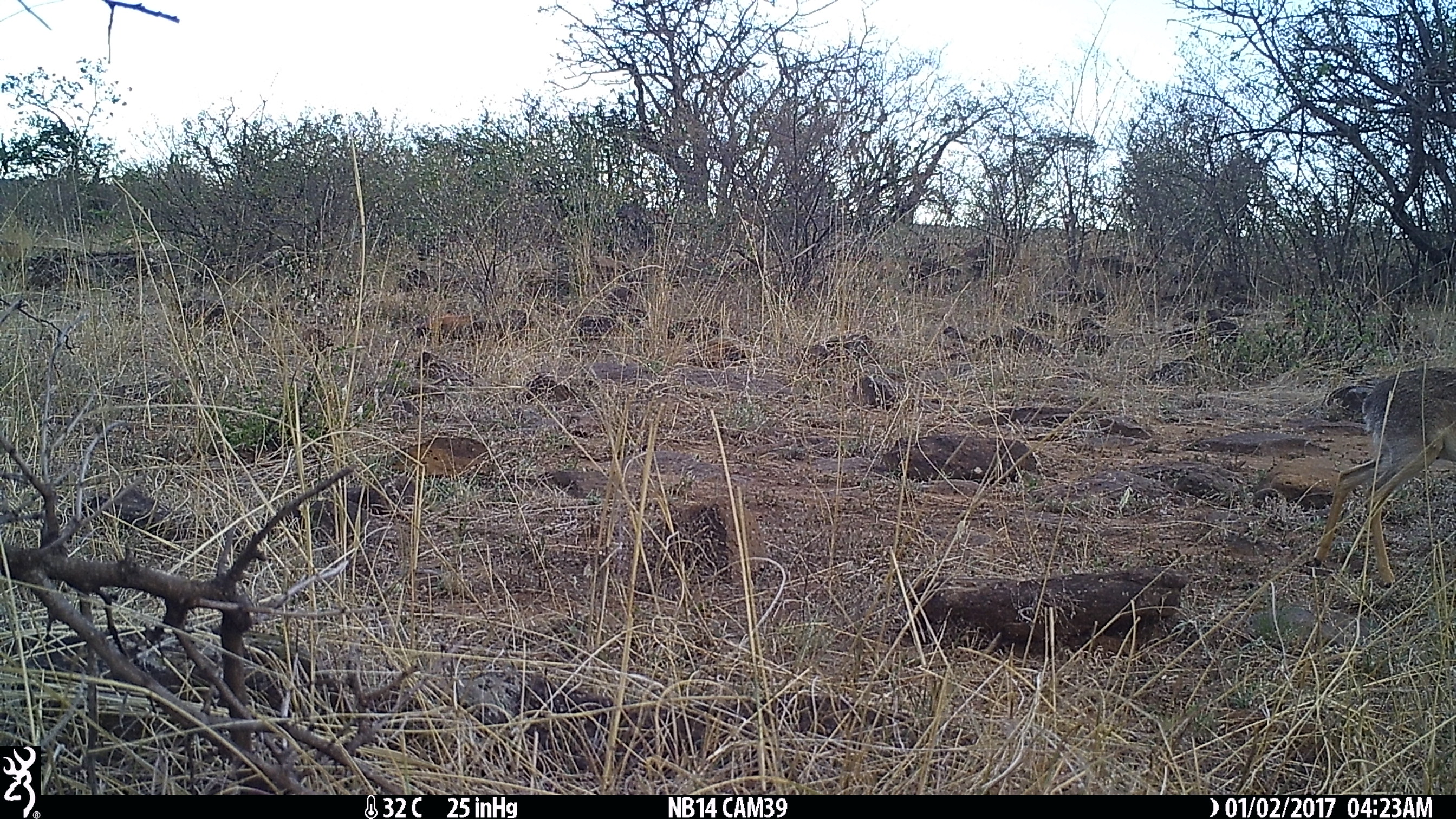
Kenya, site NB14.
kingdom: Animalia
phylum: Chordata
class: Mammalia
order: Artiodactyla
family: Bovidae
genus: Madoqua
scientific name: Madoqua kirkii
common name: kirk's dik-dik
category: dikdik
Dikdik (kirk's dik-dik) (Madoqua kirkii).